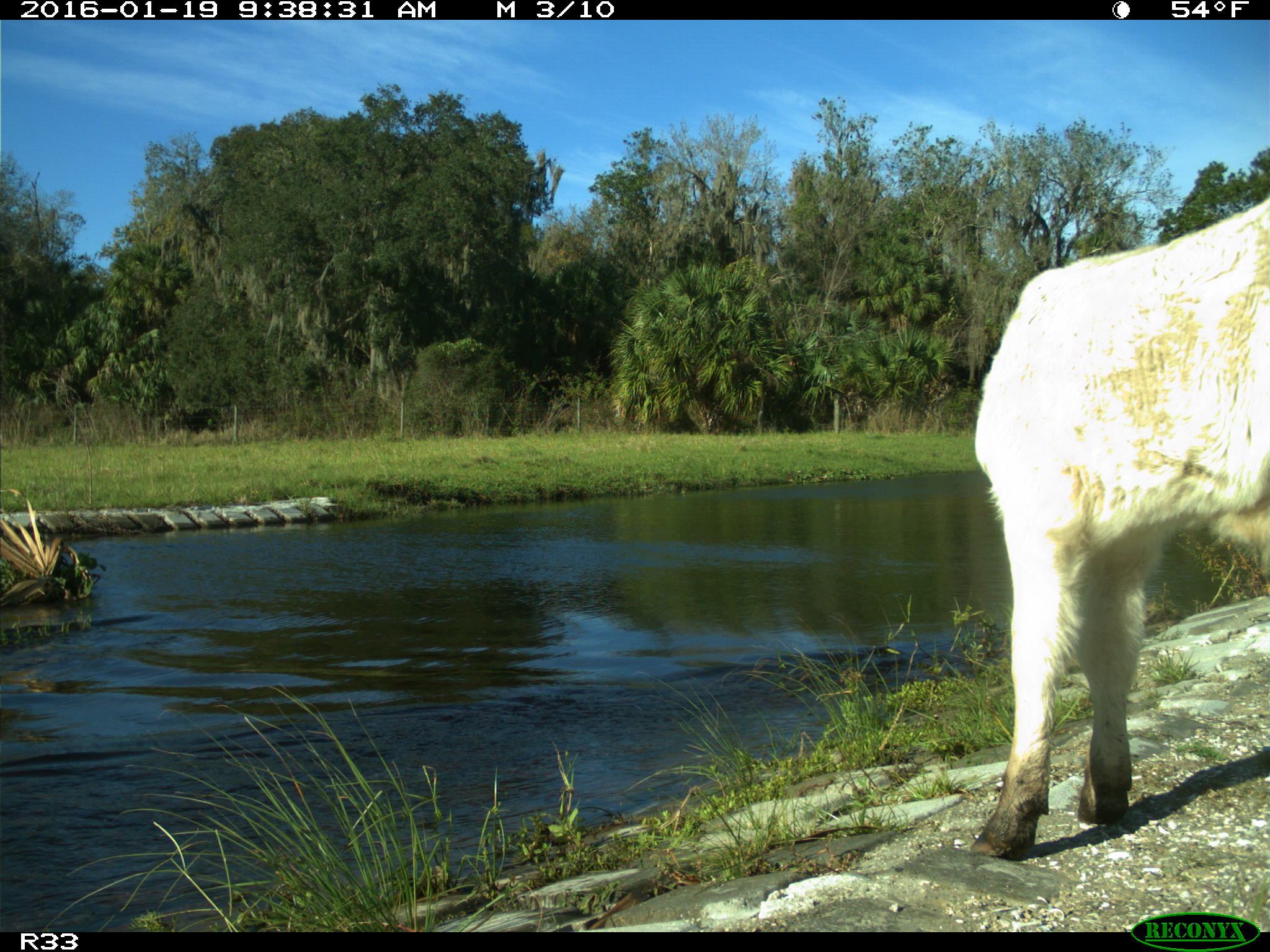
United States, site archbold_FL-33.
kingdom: Animalia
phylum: Chordata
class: Mammalia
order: Artiodactyla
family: Bovidae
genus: Bos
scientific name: Bos taurus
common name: domestic cow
Bos taurus (domestic cow).